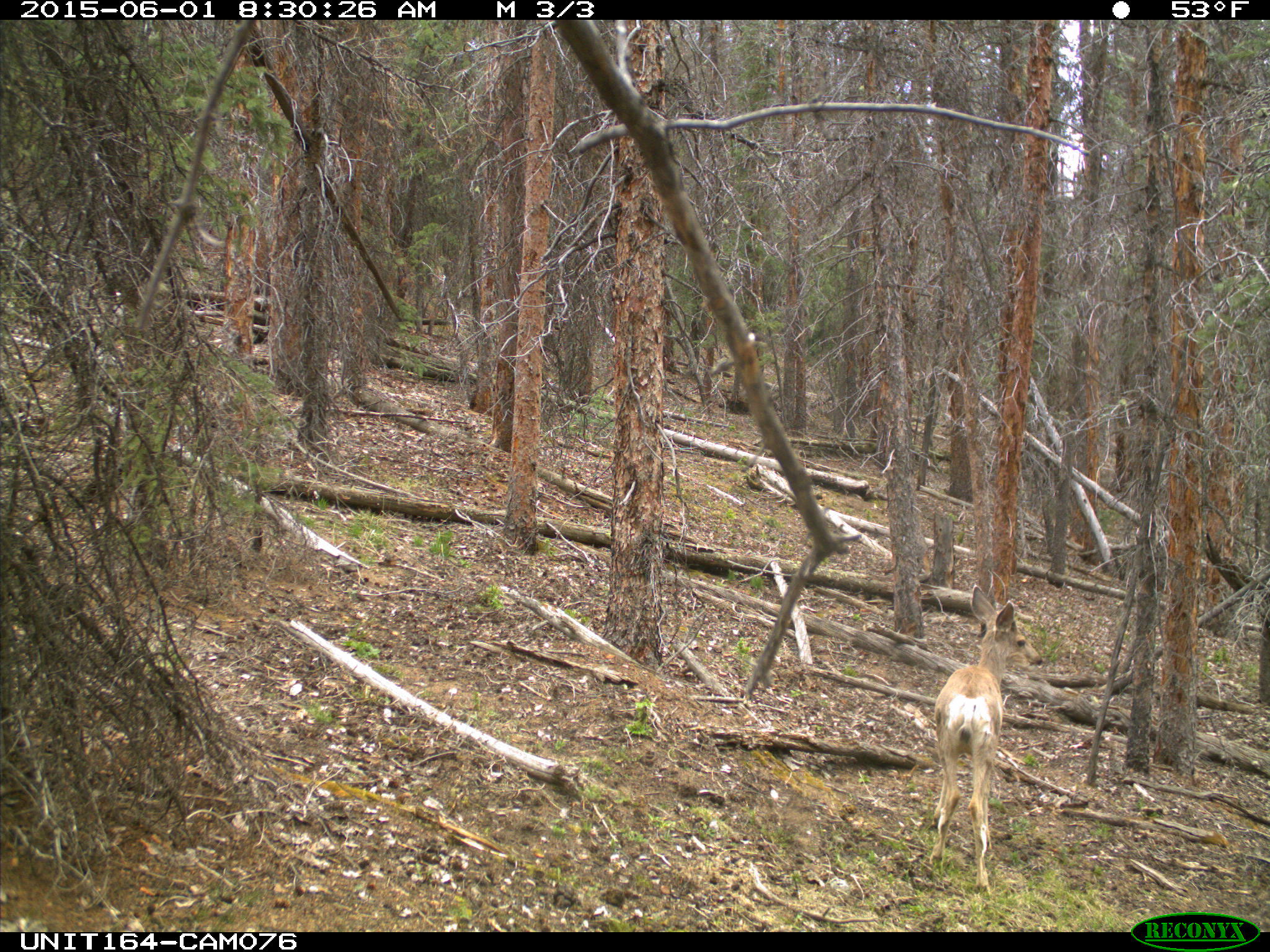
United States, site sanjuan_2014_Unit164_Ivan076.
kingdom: Animalia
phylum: Chordata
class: Mammalia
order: Artiodactyla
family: Cervidae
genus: Odocoileus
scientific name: Odocoileus hemionus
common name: mule deer